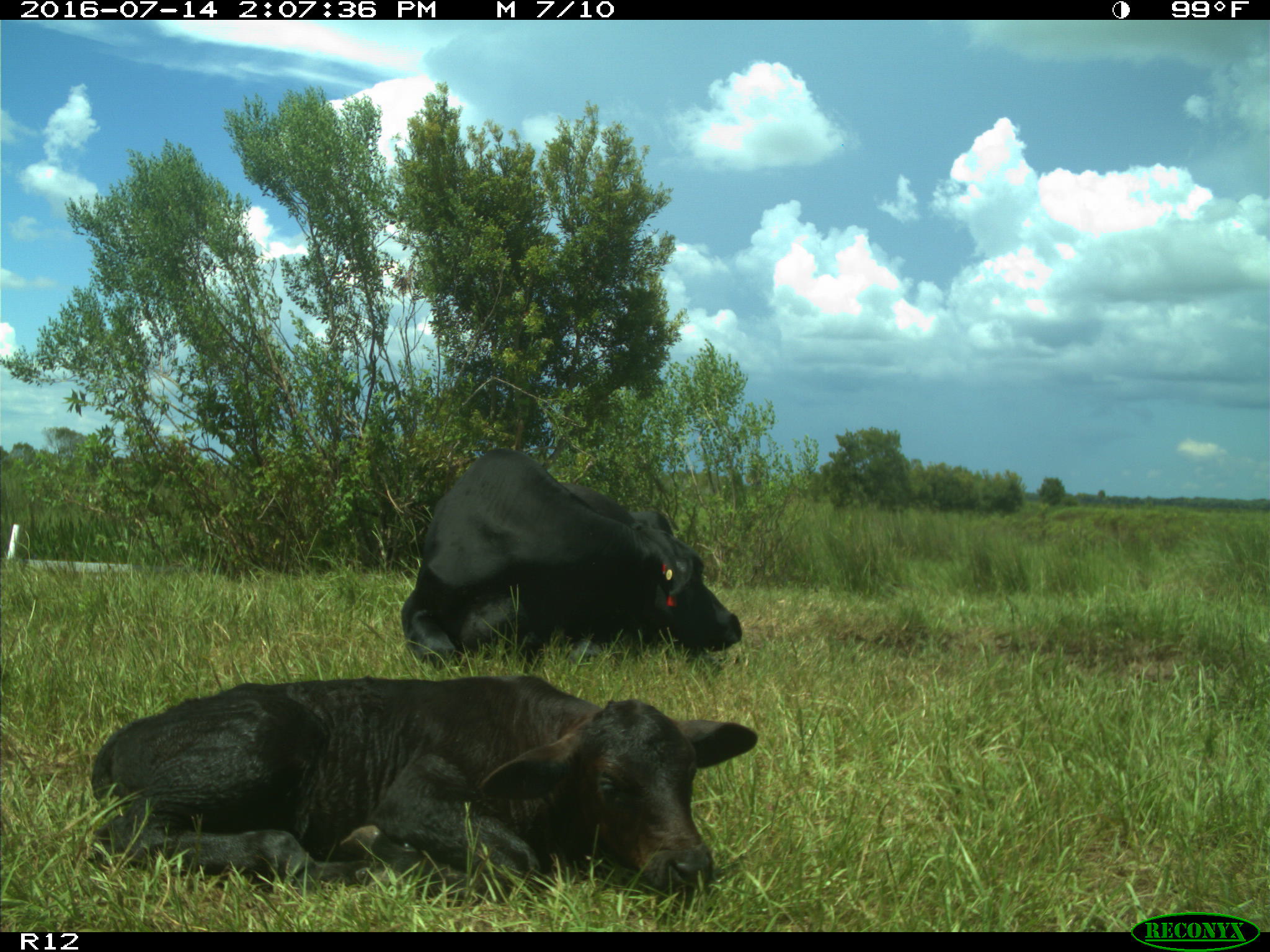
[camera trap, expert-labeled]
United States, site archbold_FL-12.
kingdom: Animalia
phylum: Chordata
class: Mammalia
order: Artiodactyla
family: Bovidae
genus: Bos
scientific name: Bos taurus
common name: domestic cow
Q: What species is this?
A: Bos taurus (domestic cow).